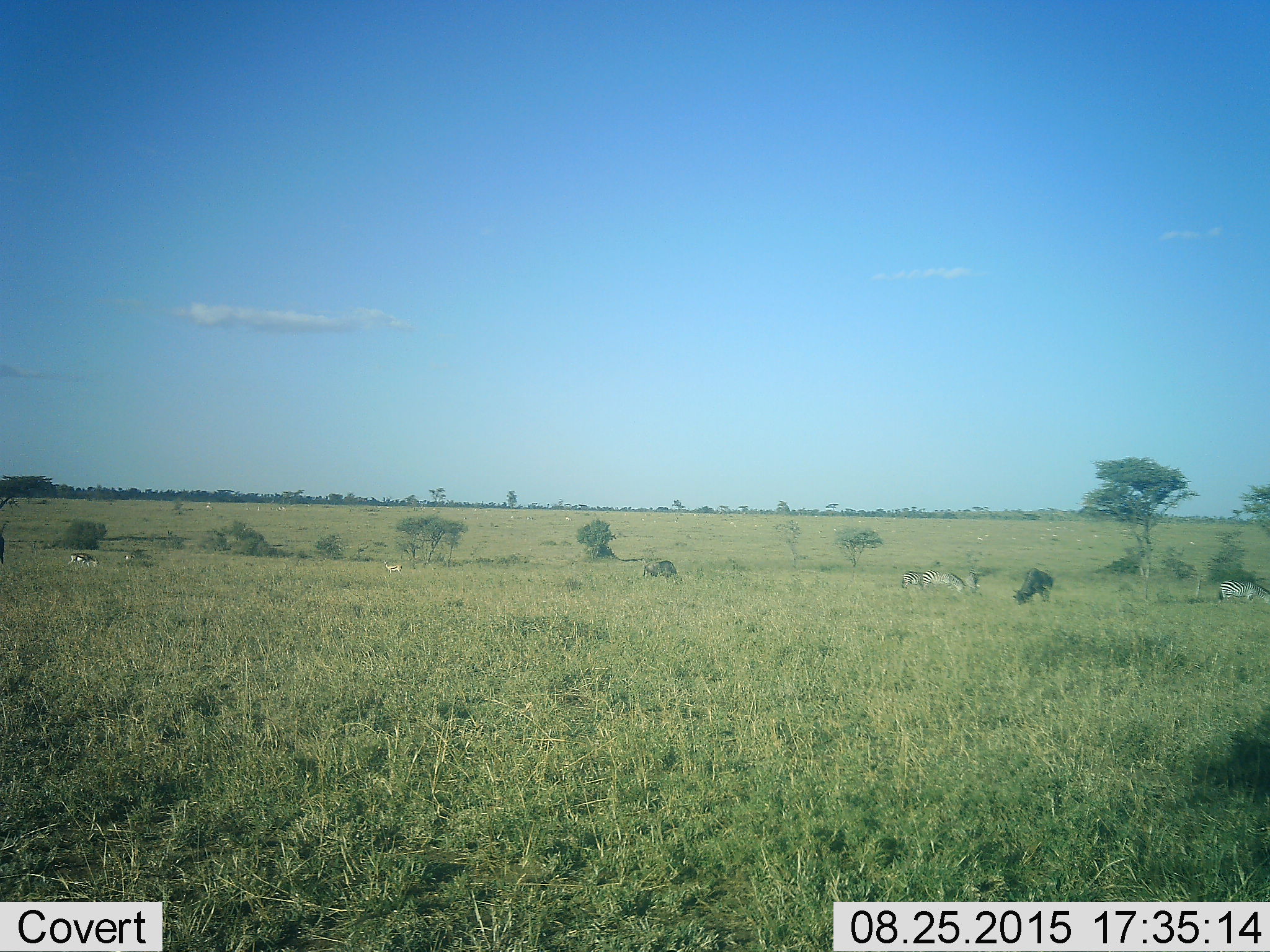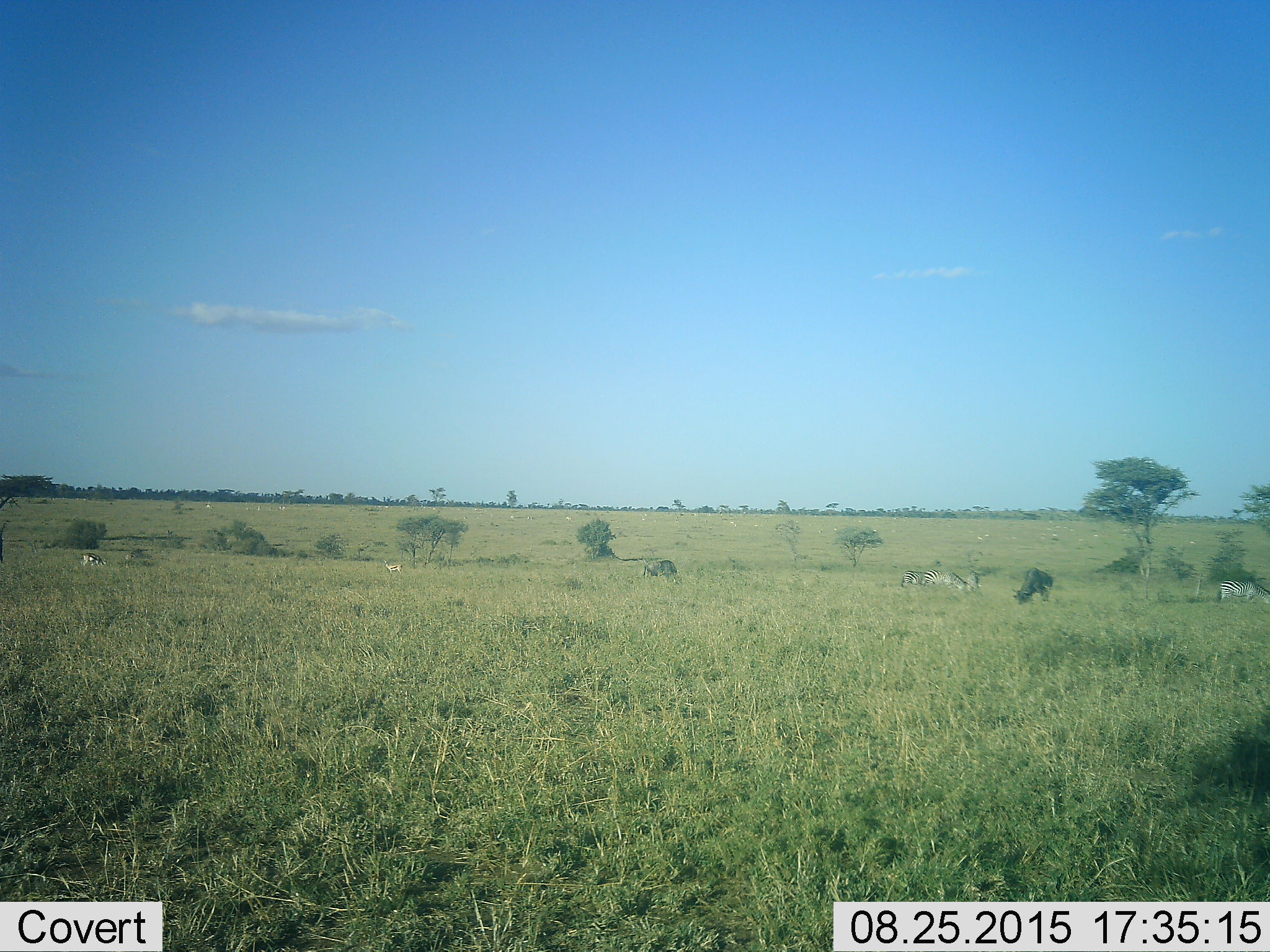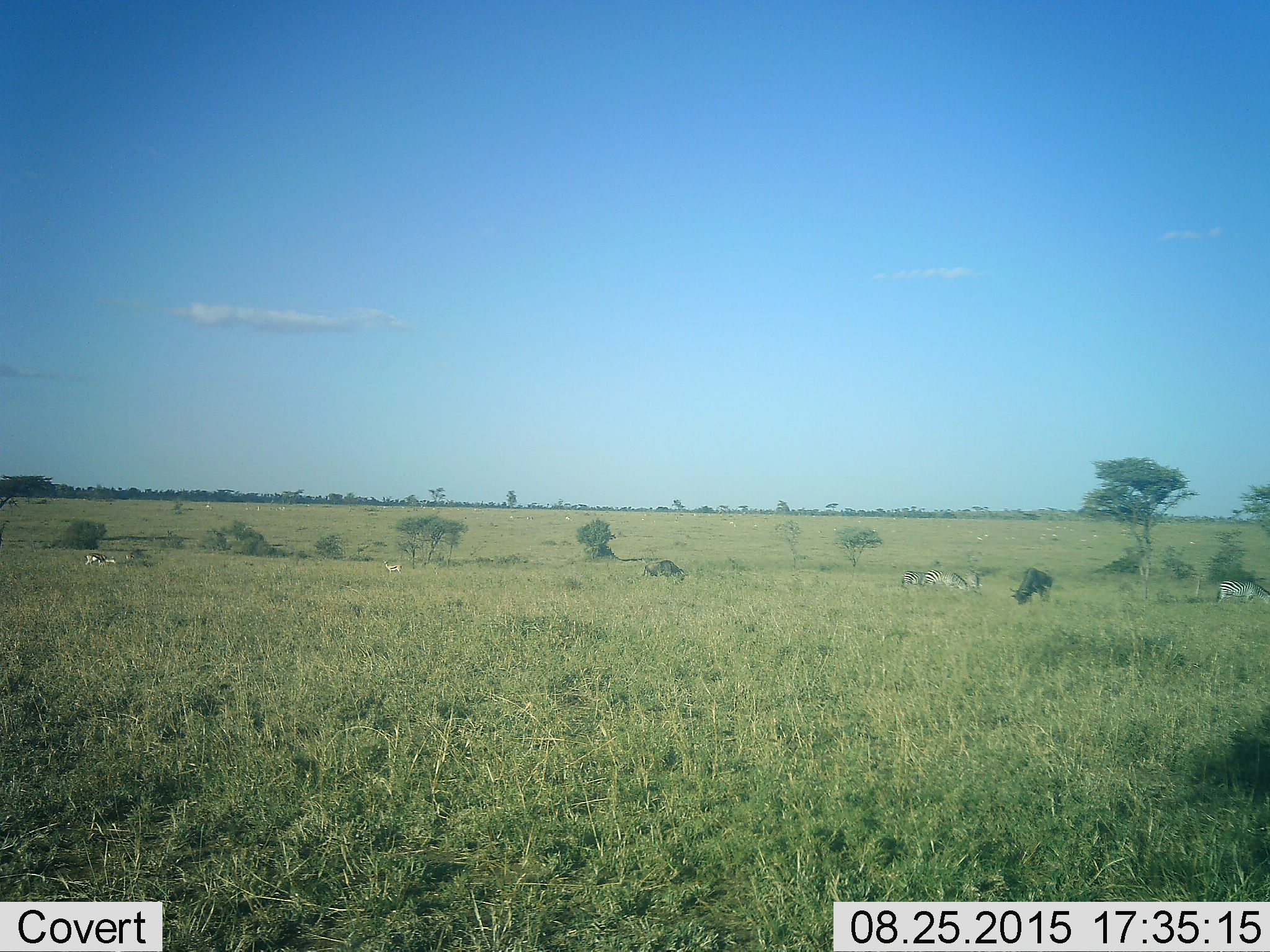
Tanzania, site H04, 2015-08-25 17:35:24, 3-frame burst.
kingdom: Animalia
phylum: Chordata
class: Mammalia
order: Artiodactyla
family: Bovidae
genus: Eudorcas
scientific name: Eudorcas thomsonii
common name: thomson's gazelle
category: gazellethomsons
Gazellethomsons (thomson's gazelle) (Eudorcas thomsonii), count 11-50. Behavior (volunteer vote fractions): standing 83%, resting 0%, moving 33%, interacting 0%. Young present (vote fraction): 0%. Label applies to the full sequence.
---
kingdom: Animalia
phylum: Chordata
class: Mammalia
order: Artiodactyla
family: Bovidae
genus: Connochaetes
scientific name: Connochaetes taurinus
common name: blue wildebeest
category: wildebeest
Wildebeest (blue wildebeest) (Connochaetes taurinus), count 2. Behavior (volunteer vote fractions): standing 29%, resting 0%, moving 14%, interacting 0%. Young present (vote fraction): 0%. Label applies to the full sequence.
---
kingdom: Animalia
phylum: Chordata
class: Mammalia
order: Perissodactyla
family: Equidae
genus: Equus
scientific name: Equus quagga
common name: plains zebra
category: zebra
Zebra (plains zebra) (Equus quagga), count 4. Behavior (volunteer vote fractions): standing 55%, resting 0%, moving 9%, interacting 0%. Young present (vote fraction): 9%. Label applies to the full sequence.